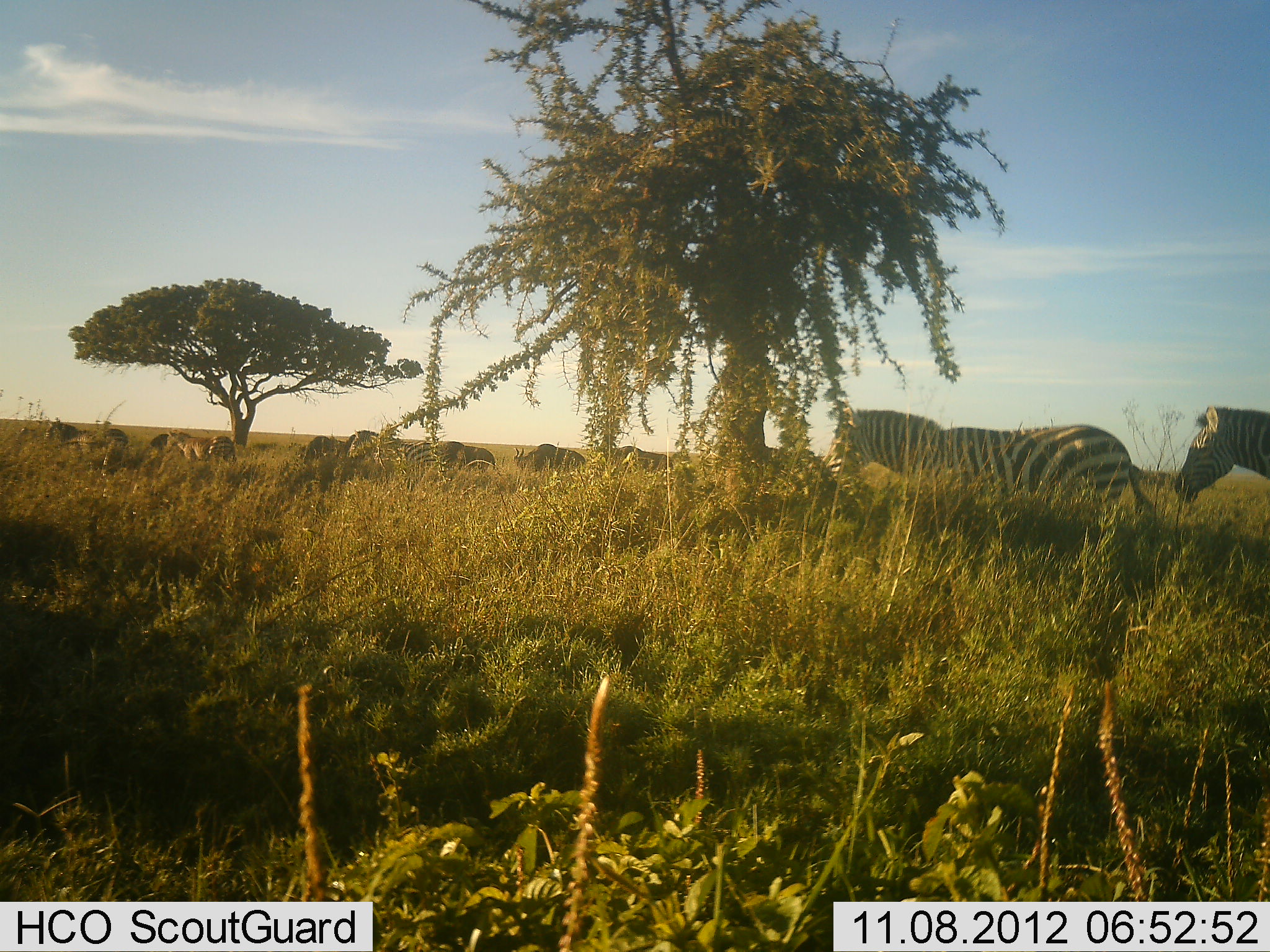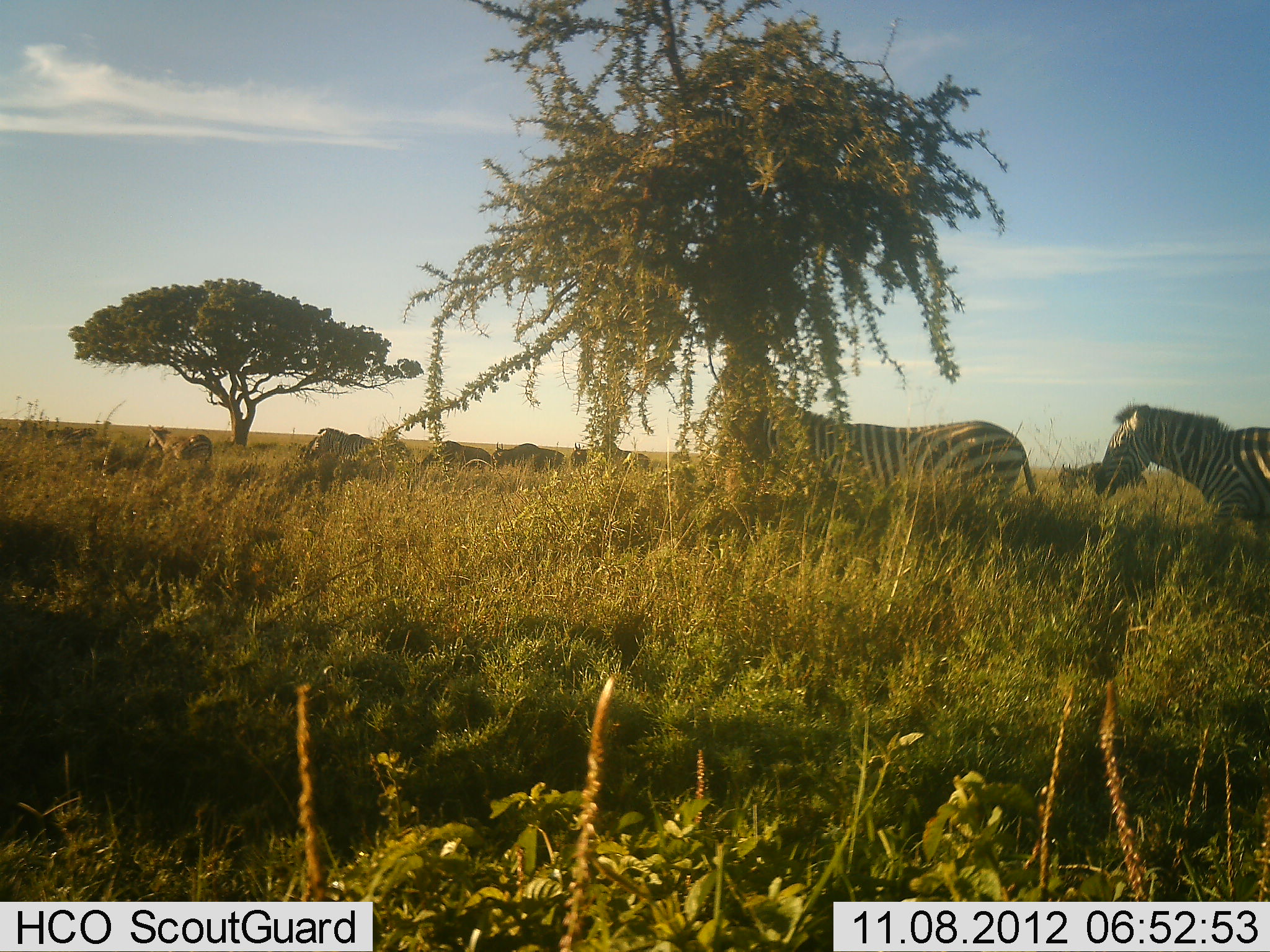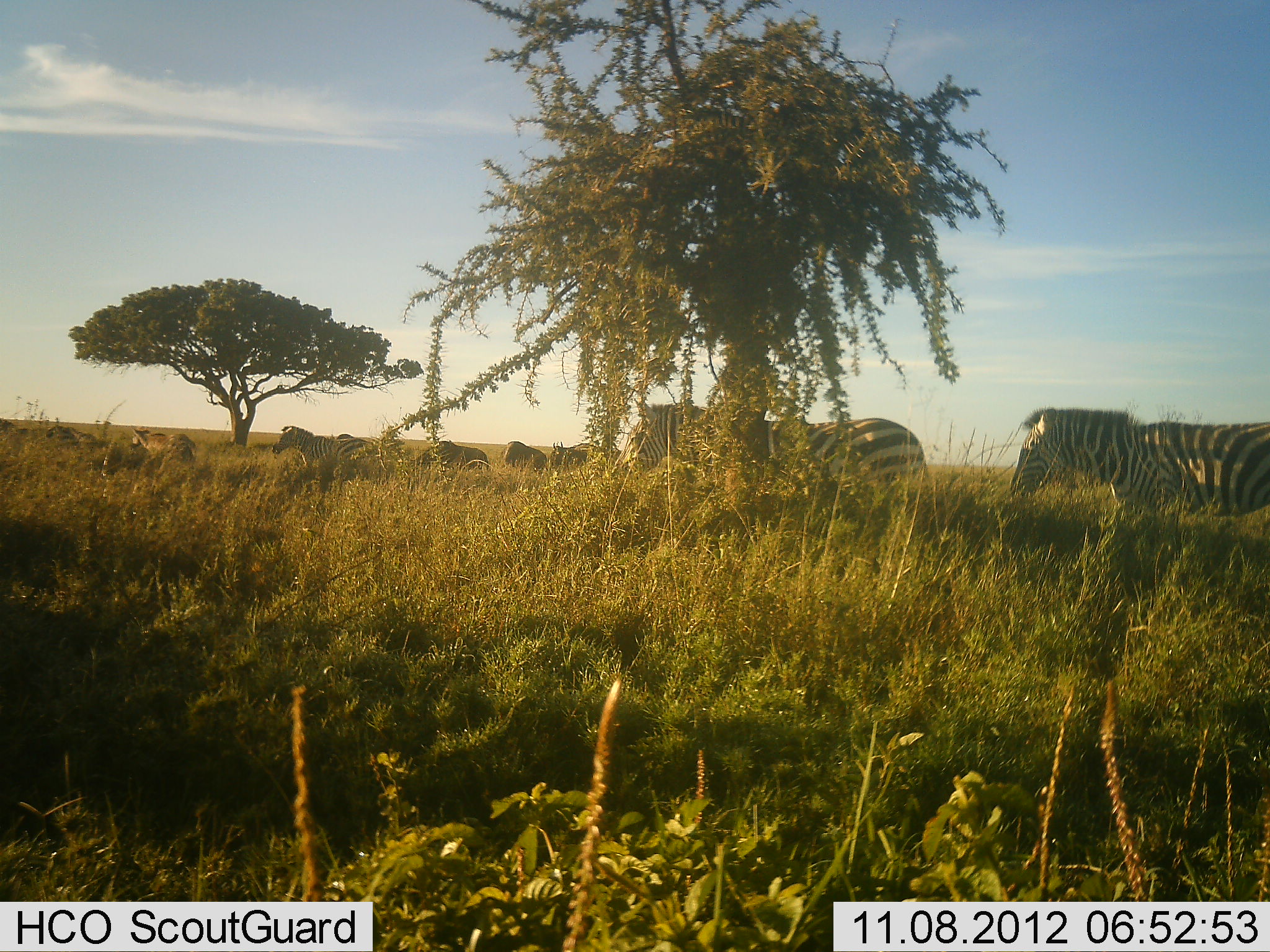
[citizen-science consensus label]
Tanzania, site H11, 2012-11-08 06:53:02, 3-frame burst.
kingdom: Animalia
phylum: Chordata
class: Mammalia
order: Perissodactyla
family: Equidae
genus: Equus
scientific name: Equus quagga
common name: plains zebra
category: zebra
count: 6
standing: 11%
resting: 0%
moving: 95%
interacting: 5%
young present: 0%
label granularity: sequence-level